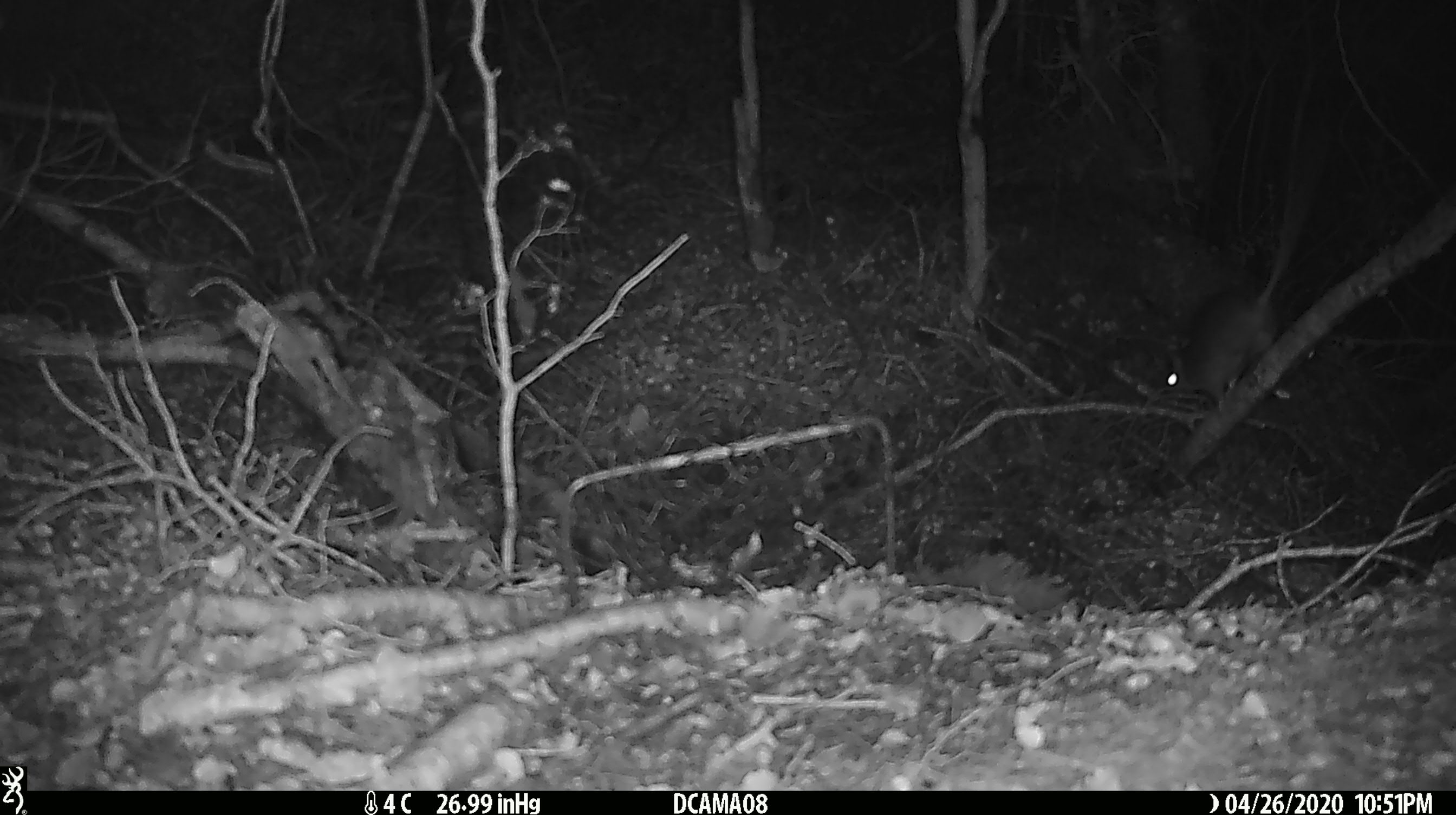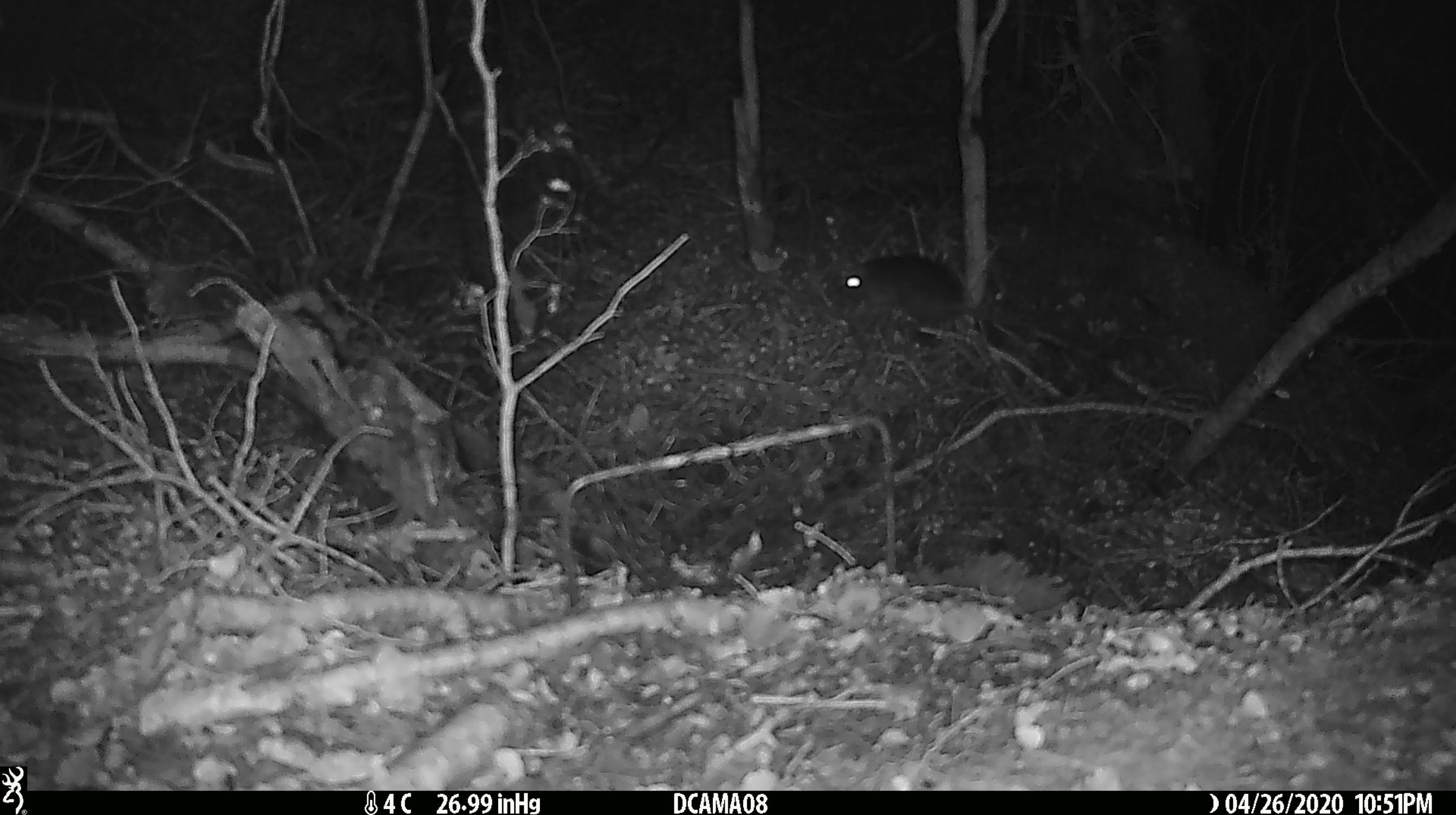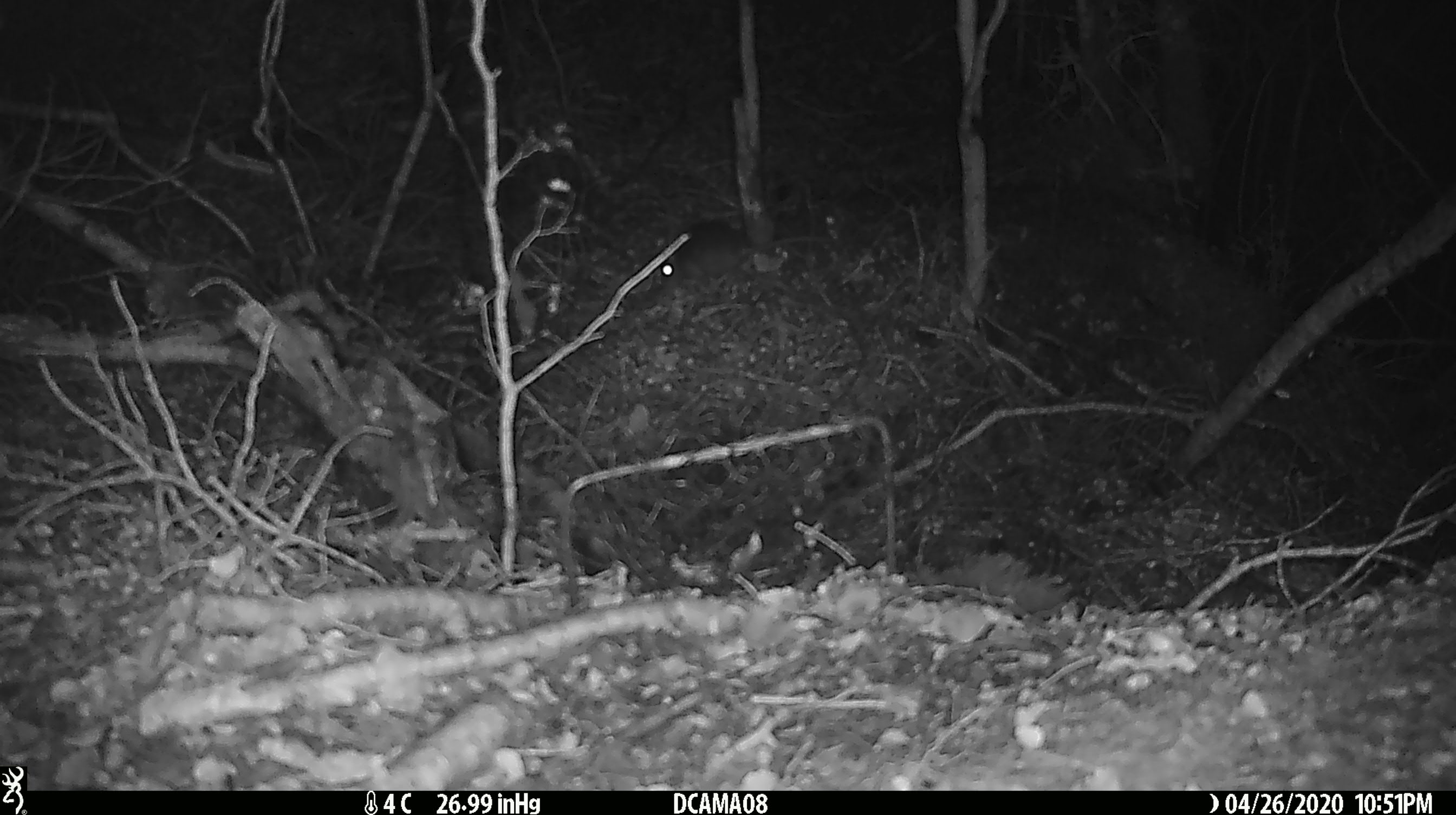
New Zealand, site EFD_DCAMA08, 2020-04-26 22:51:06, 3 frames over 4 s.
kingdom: Animalia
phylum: Chordata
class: Mammalia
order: Rodentia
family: Muridae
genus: Rattus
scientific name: Rattus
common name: rat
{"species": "rat (Rattus)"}